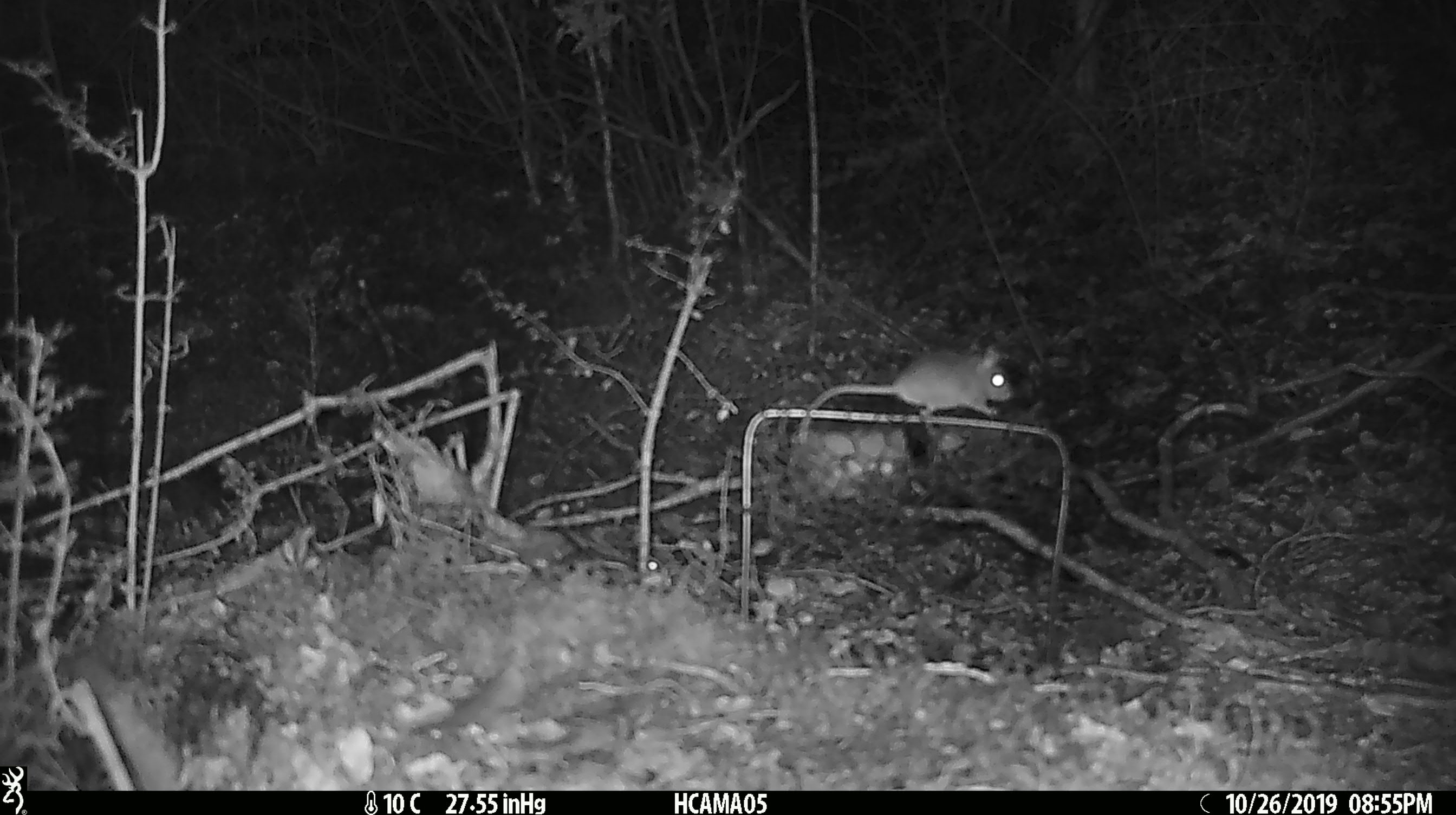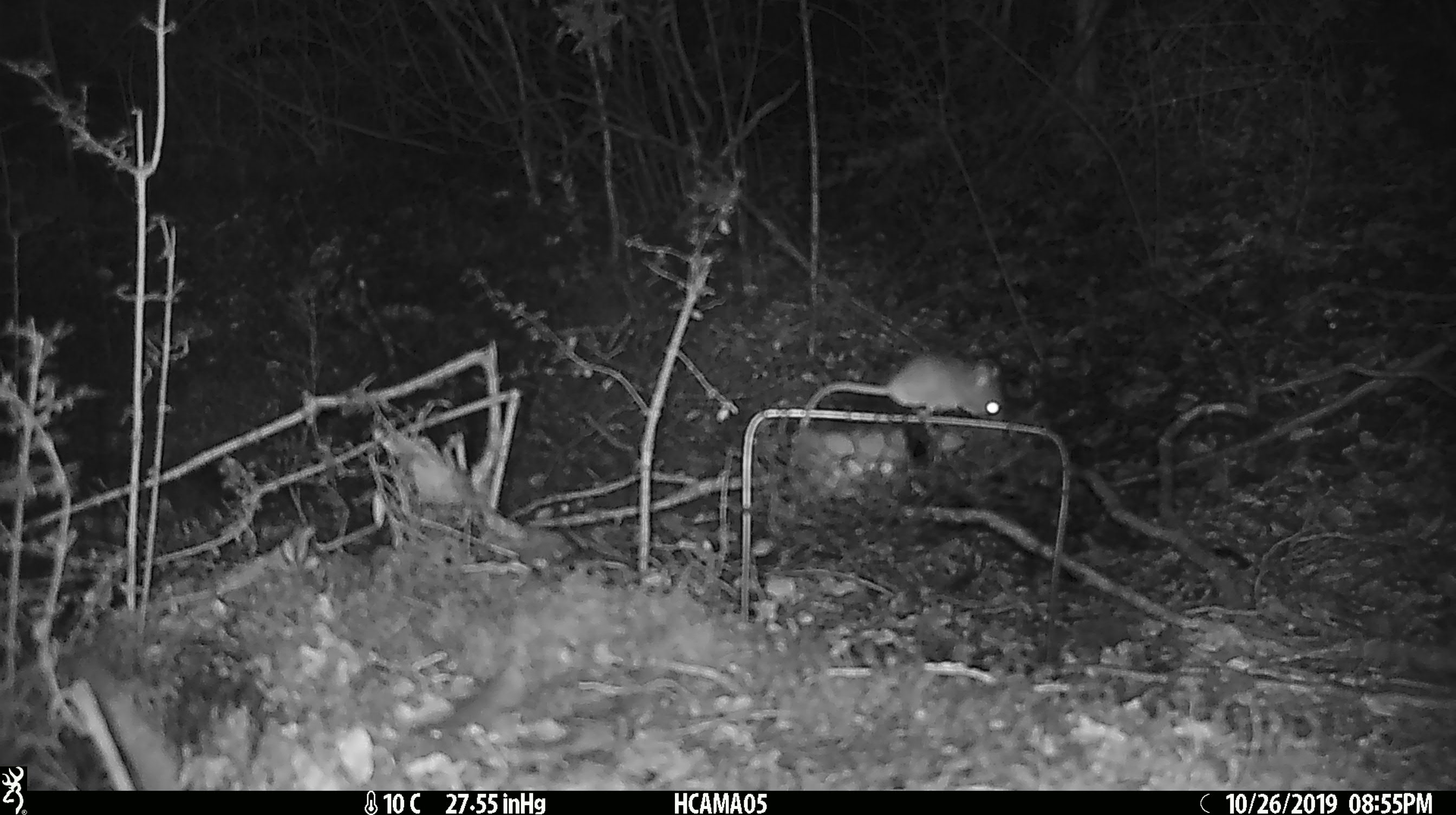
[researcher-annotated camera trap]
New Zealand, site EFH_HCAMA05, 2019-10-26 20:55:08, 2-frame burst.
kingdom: Animalia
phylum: Chordata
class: Mammalia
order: Rodentia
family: Muridae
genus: Mus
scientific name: Mus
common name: mouse